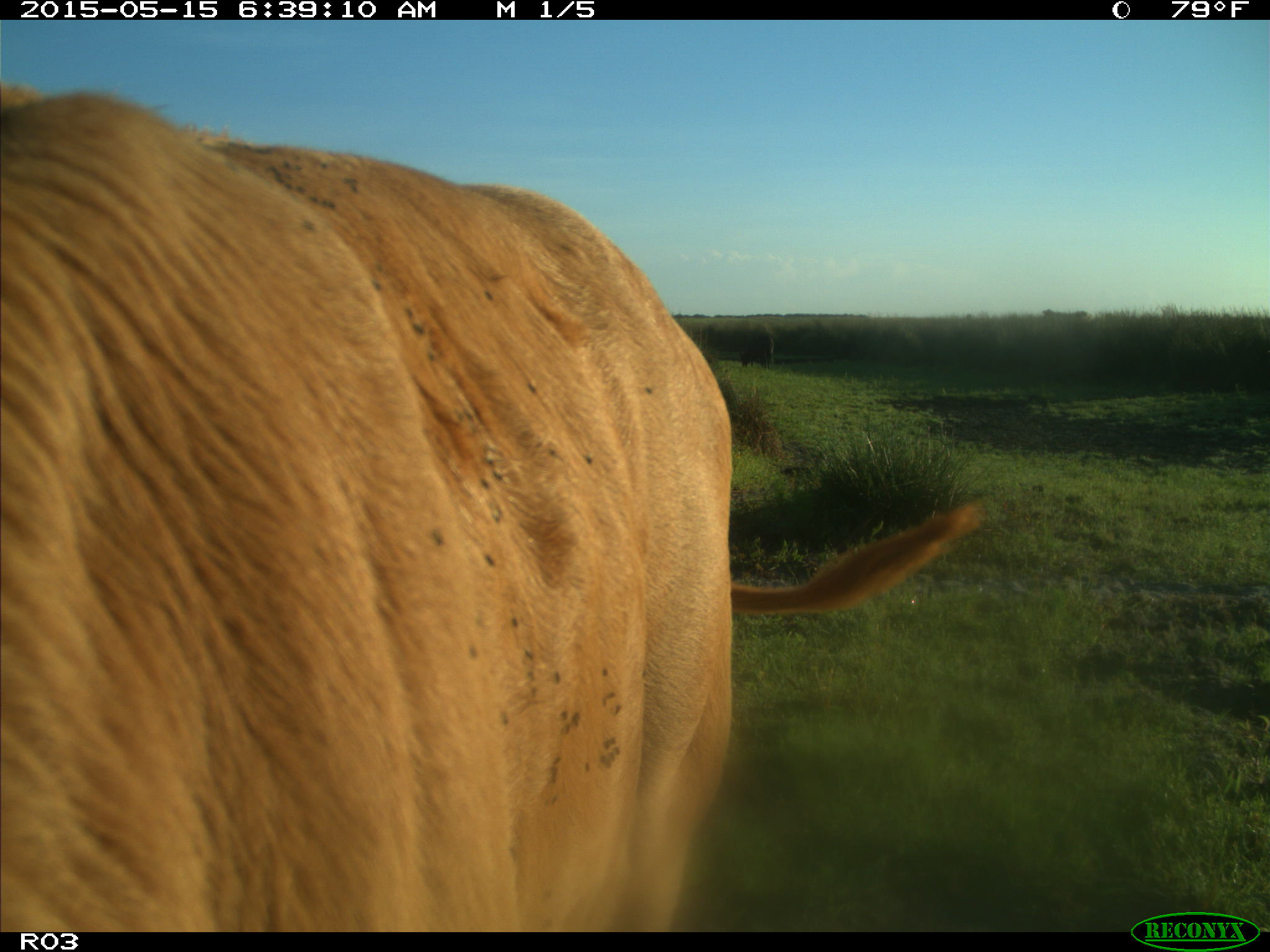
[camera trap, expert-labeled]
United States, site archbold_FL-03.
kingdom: Animalia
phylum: Chordata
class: Mammalia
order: Artiodactyla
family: Bovidae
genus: Bos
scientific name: Bos taurus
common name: domestic cow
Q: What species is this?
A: Bos taurus (domestic cow).